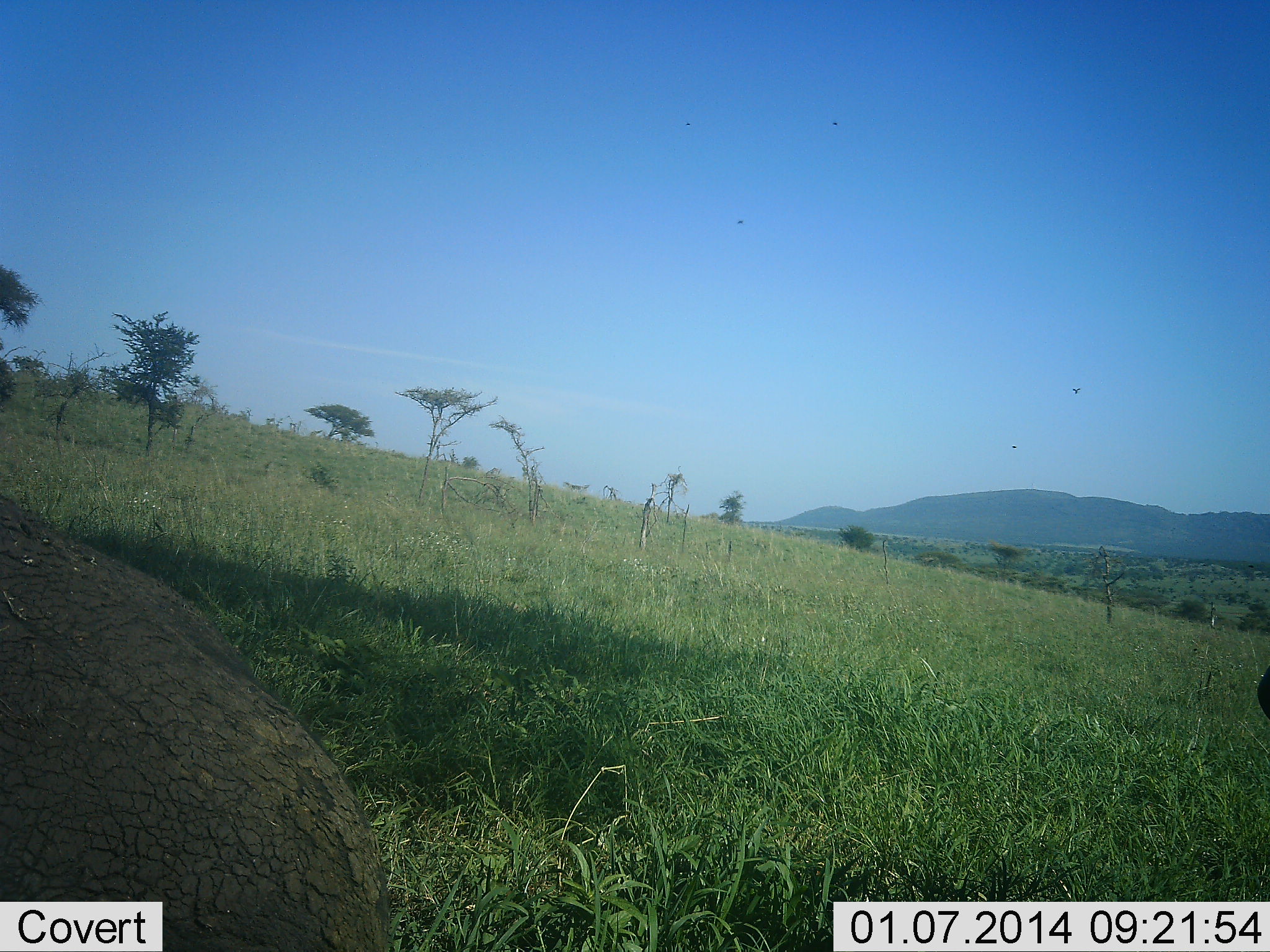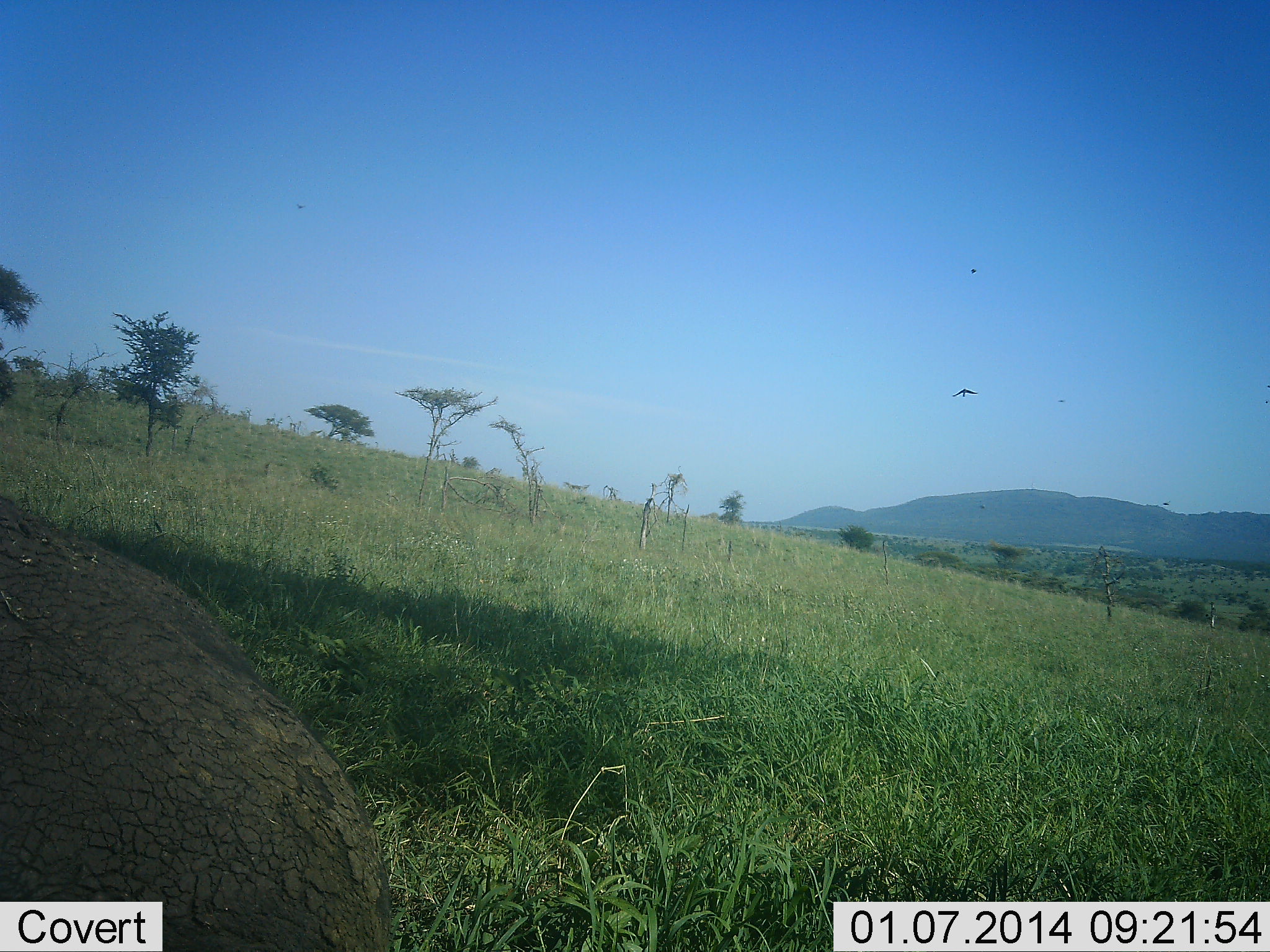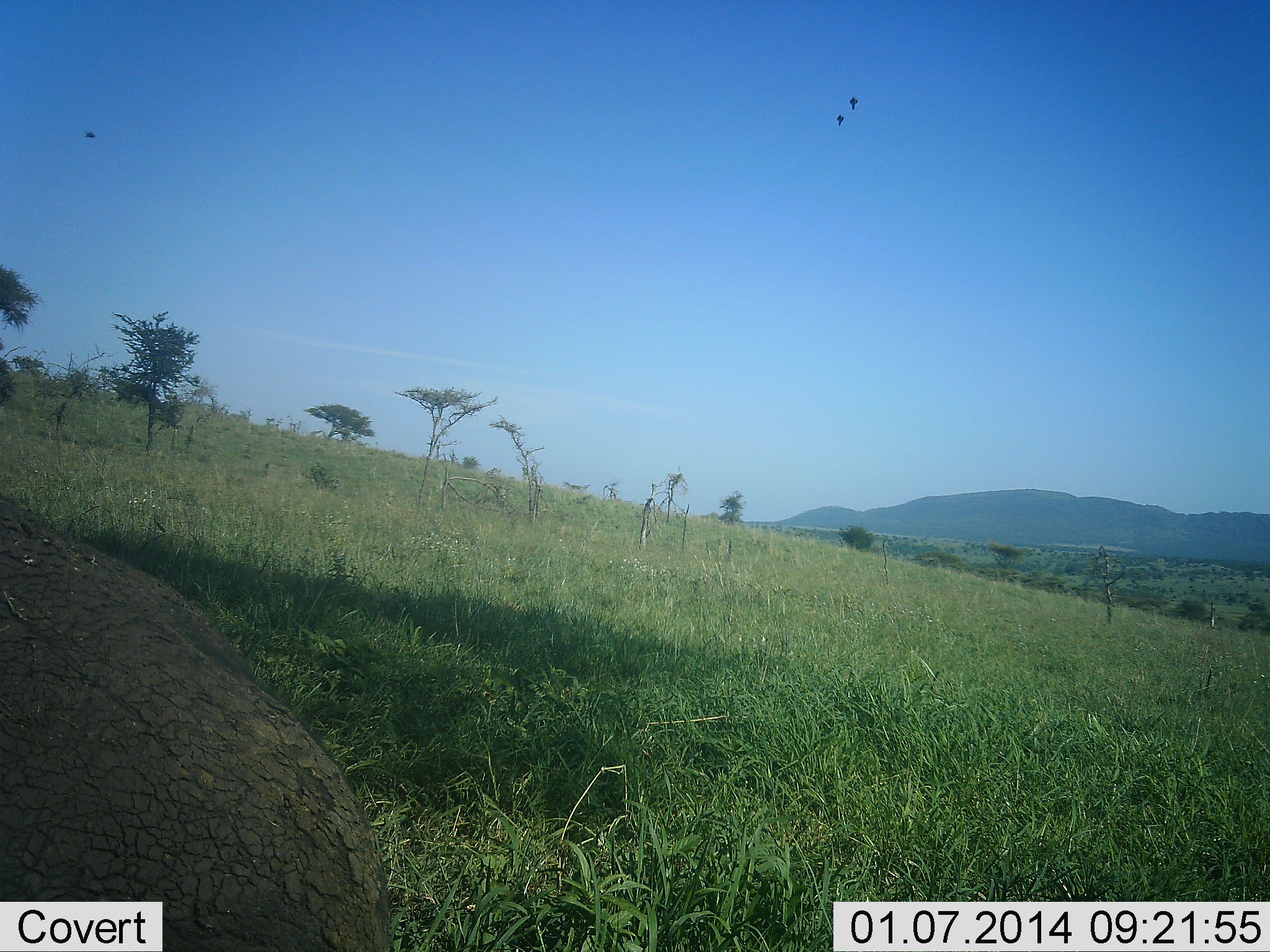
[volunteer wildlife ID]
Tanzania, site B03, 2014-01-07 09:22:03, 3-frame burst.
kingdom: Animalia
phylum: Chordata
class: Mammalia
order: Artiodactyla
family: Bovidae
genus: Syncerus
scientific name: Syncerus caffer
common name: cape buffalo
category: buffalo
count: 1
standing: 30%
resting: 70%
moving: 0%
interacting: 0%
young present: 0%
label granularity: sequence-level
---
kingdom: Animalia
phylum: Chordata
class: Aves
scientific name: Aves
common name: bird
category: otherbird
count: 2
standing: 0%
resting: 0%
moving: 100%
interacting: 0%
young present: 0%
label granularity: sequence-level